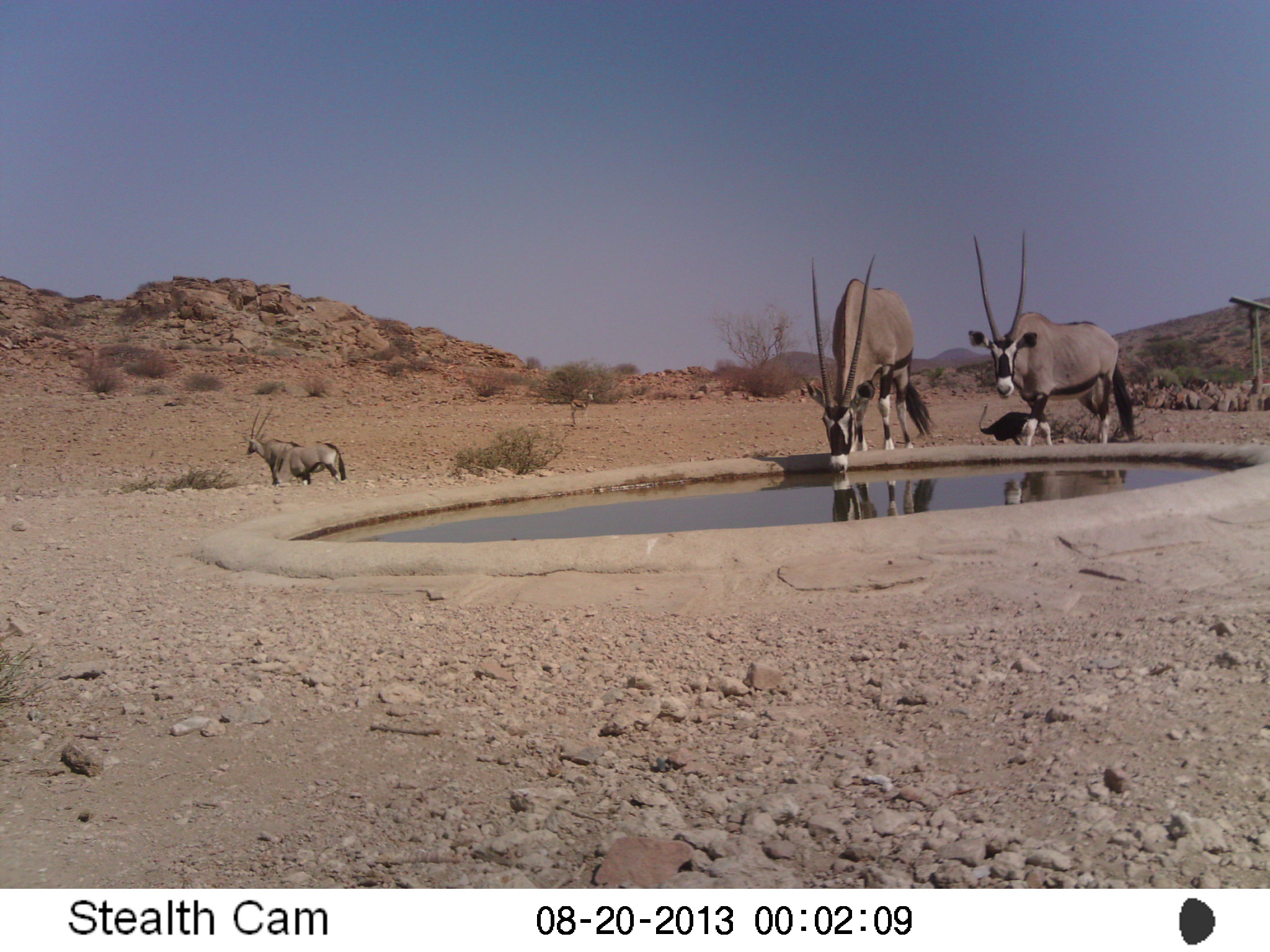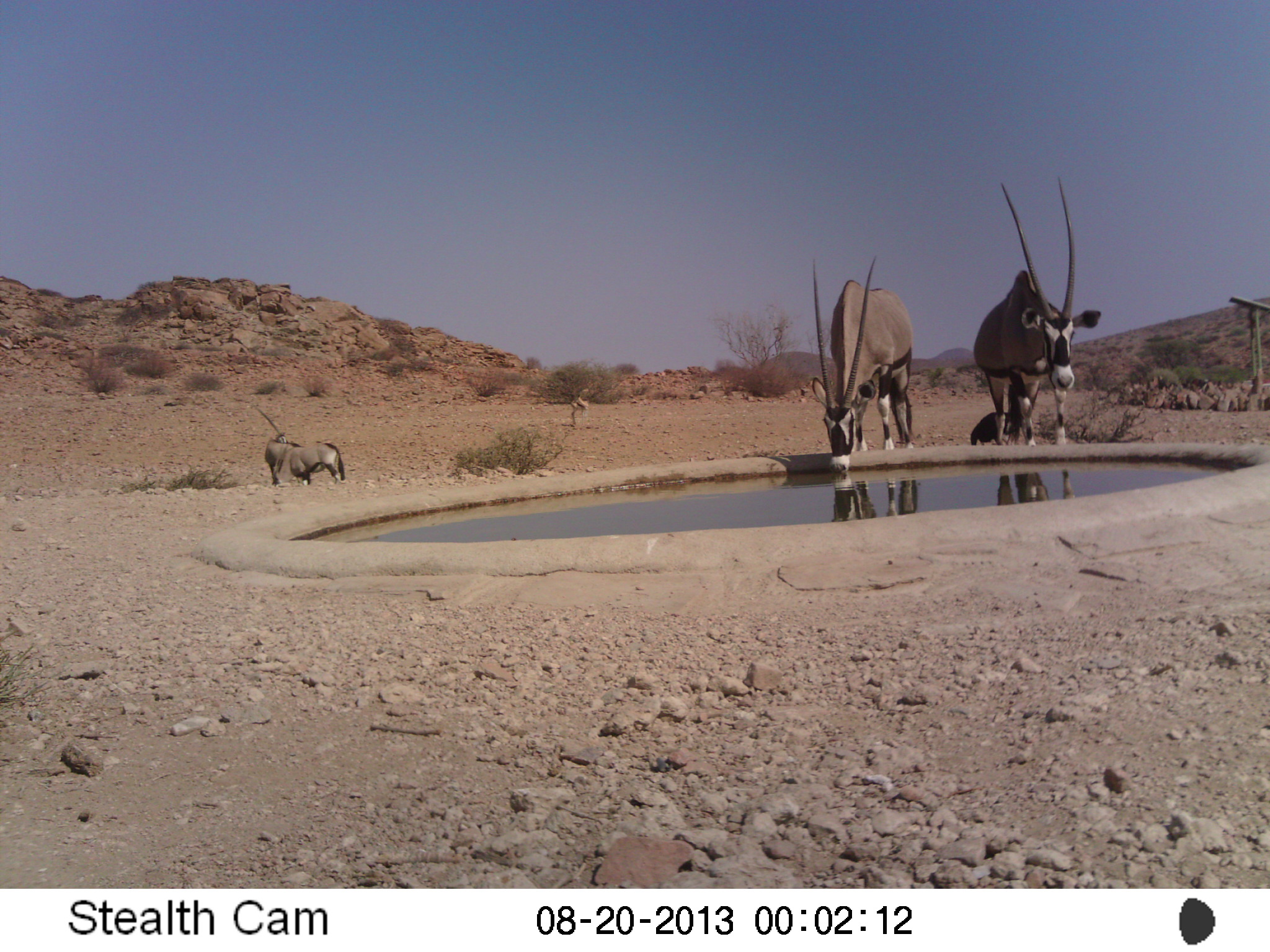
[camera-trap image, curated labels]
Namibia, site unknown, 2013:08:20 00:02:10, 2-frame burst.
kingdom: Animalia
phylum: Chordata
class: Mammalia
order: Artiodactyla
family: Bovidae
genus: Oryx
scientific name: Oryx gazella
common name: gemsbok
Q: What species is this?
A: Oryx gazella (gemsbok).